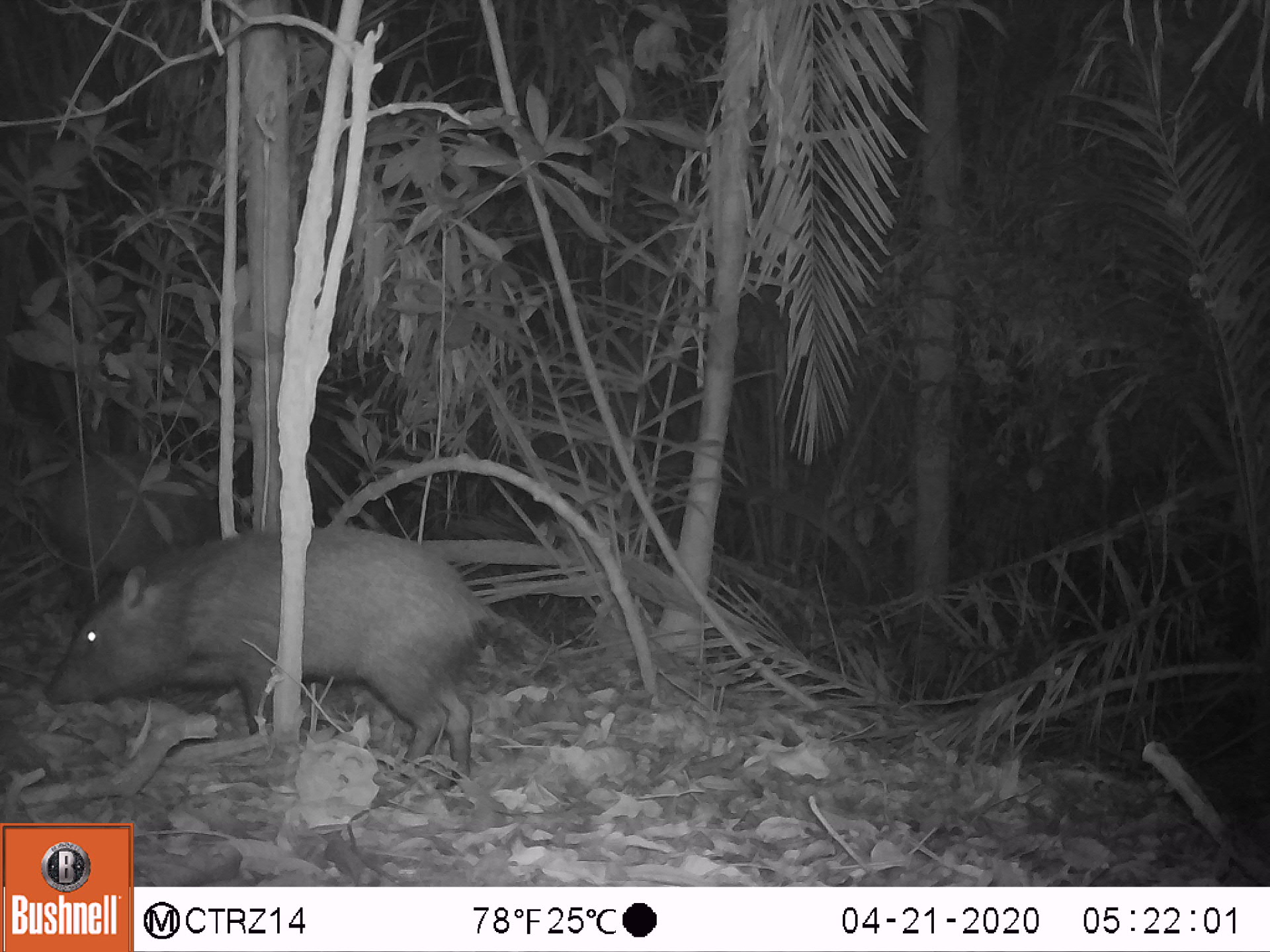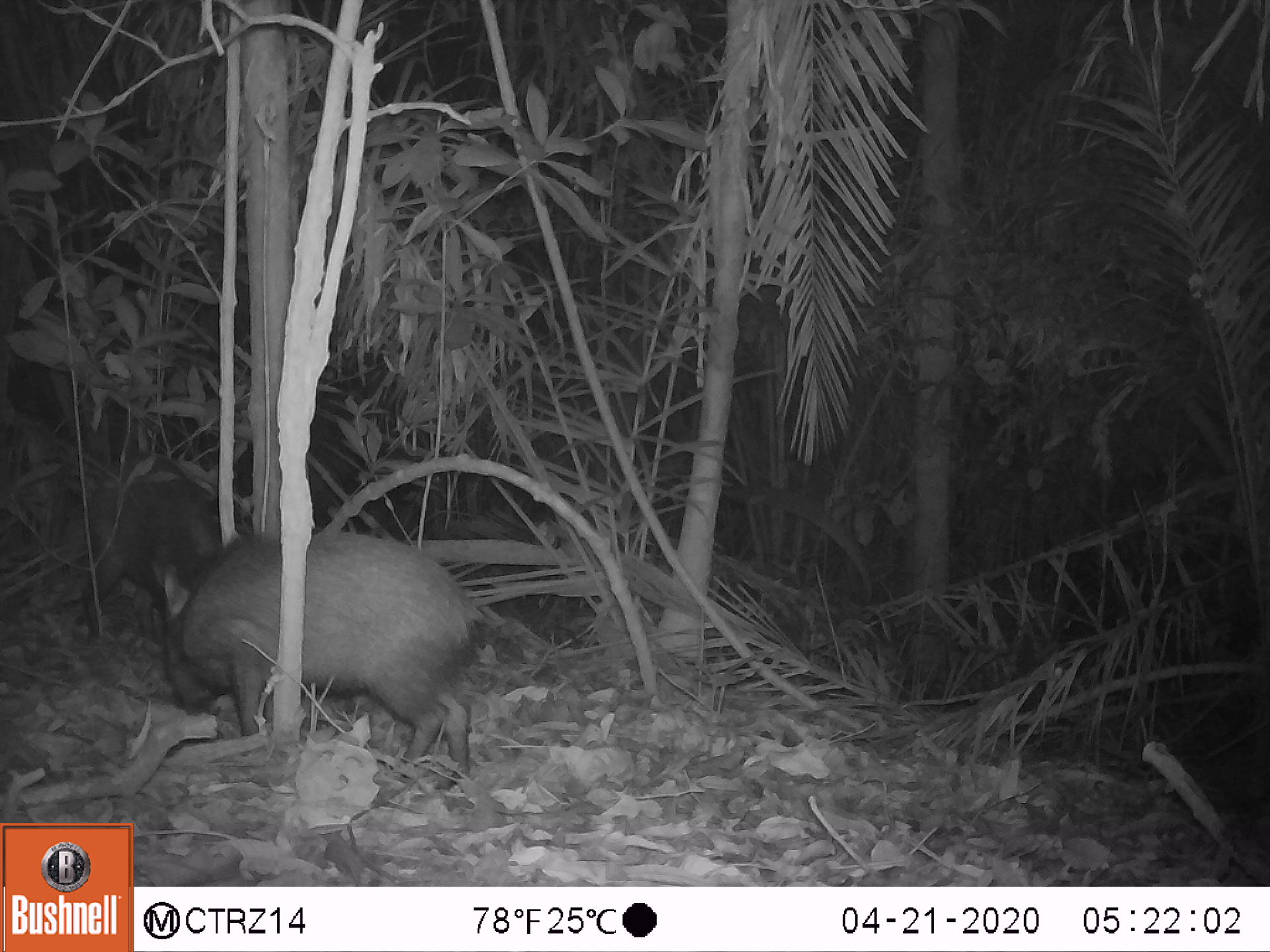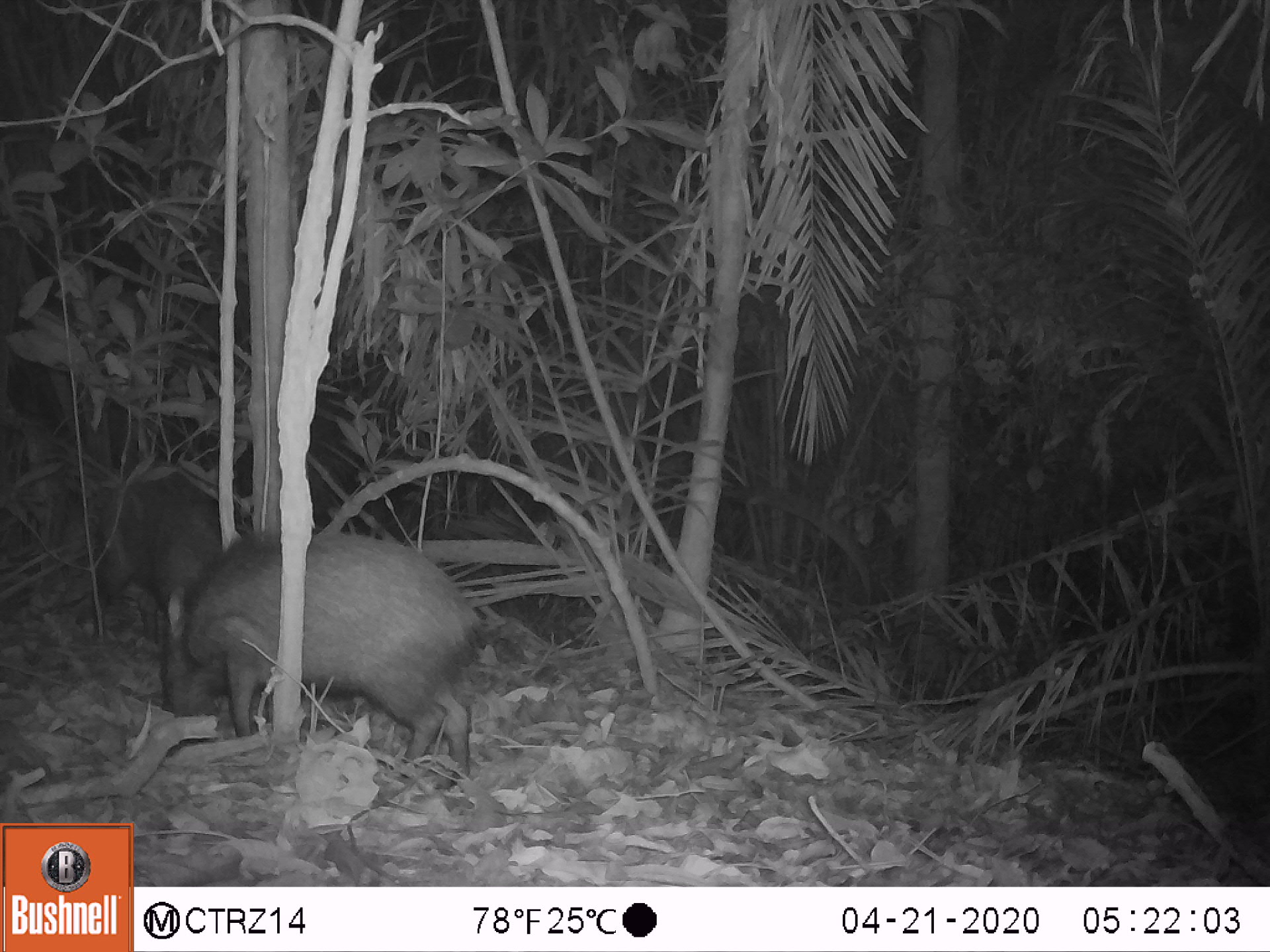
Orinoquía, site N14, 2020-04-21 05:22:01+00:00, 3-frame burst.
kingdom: Animalia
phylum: Chordata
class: Mammalia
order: Artiodactyla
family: Tayassuidae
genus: Pecari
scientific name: Pecari tajacu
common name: collared peccary